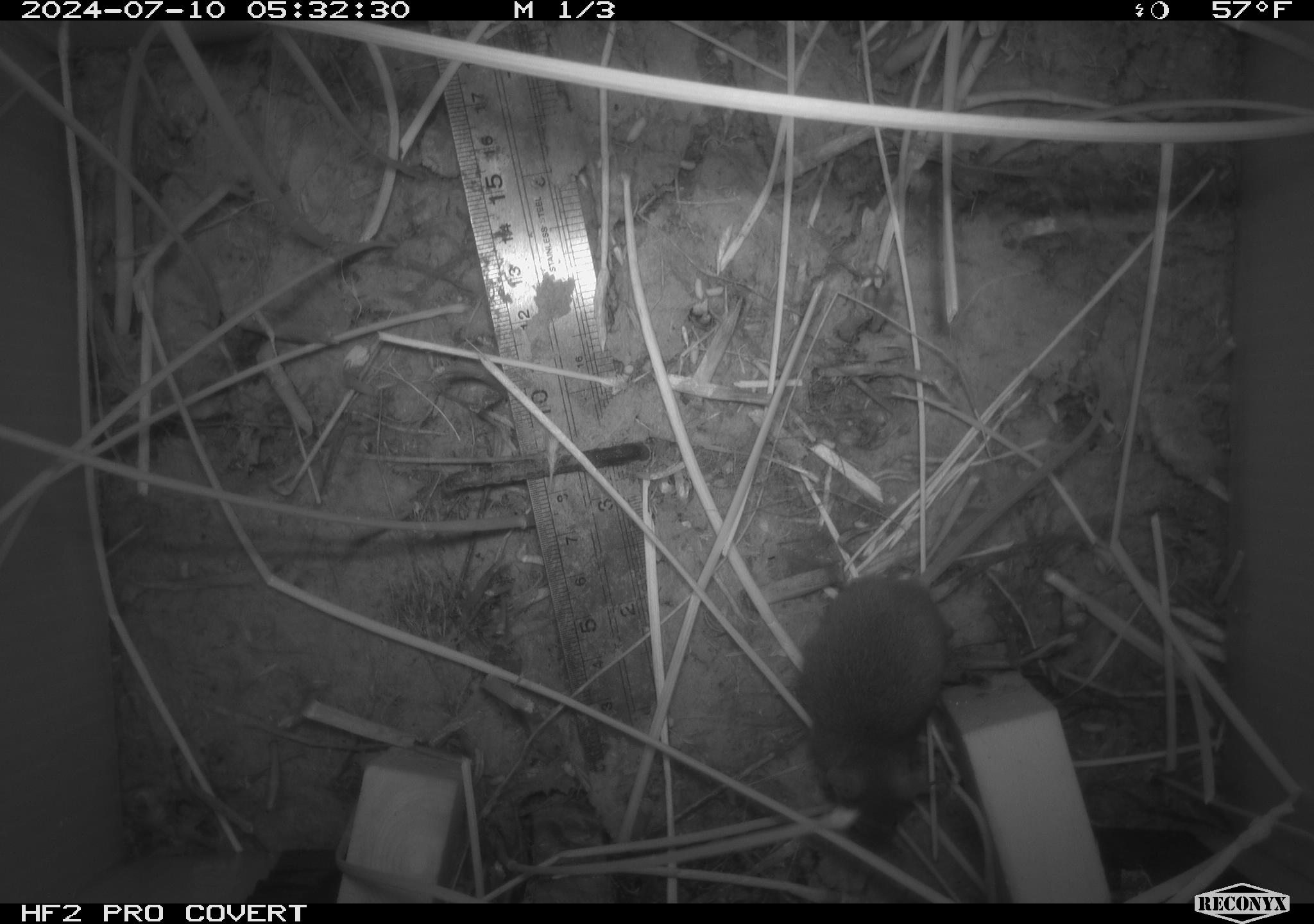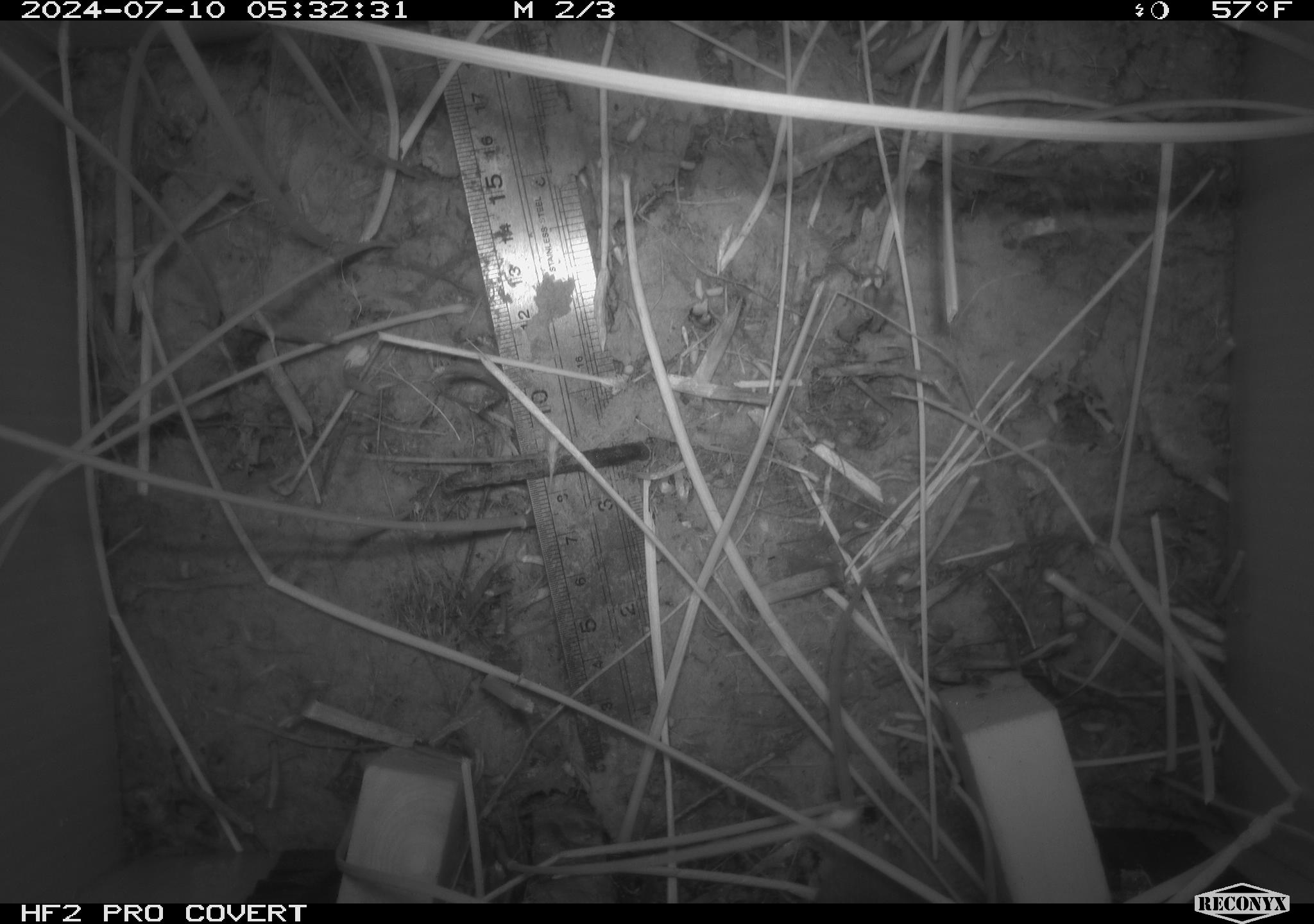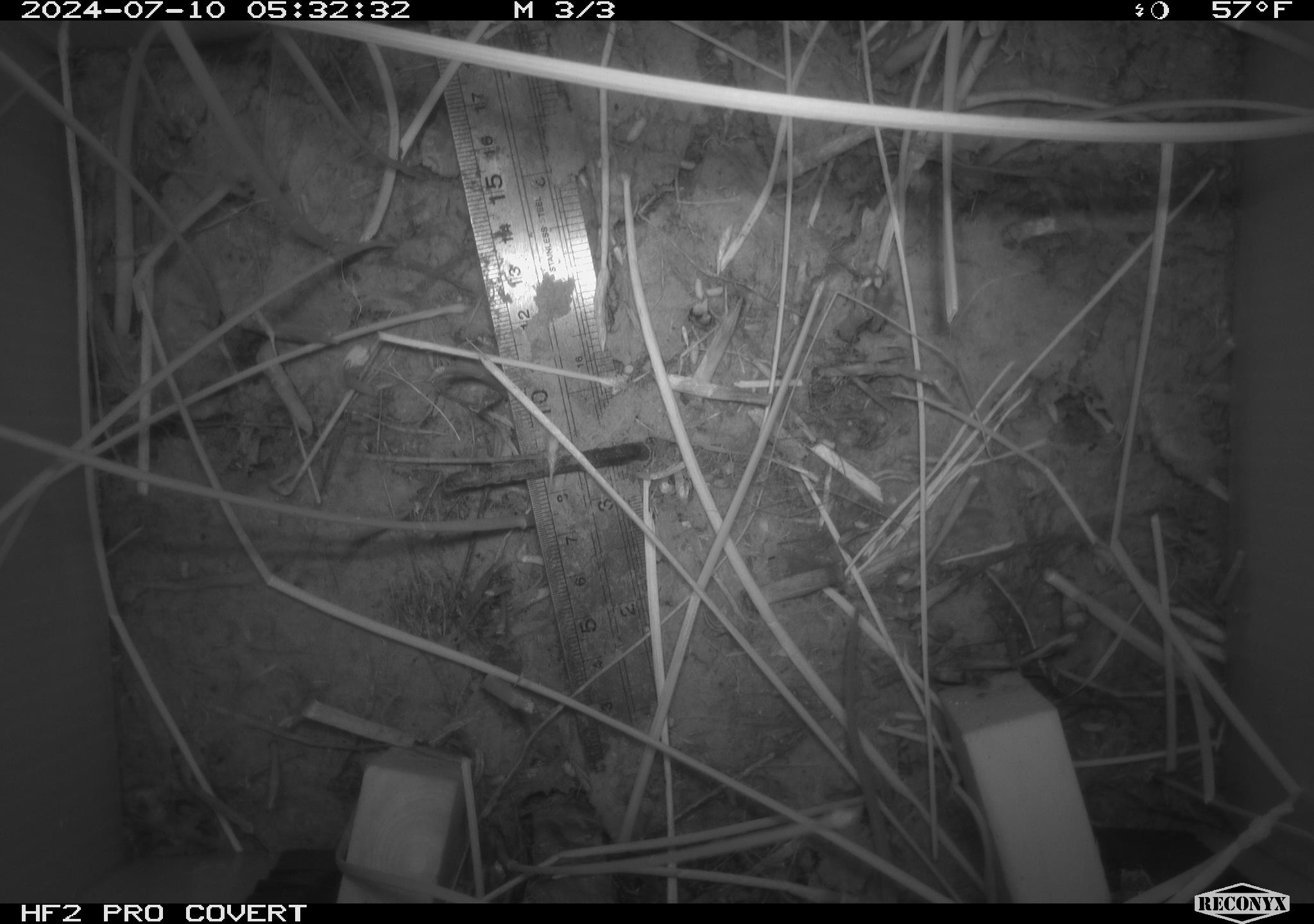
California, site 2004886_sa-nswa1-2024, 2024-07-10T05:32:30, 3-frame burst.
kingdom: Animalia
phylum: Chordata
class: Mammalia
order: Rodentia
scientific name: Rodentia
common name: rodent